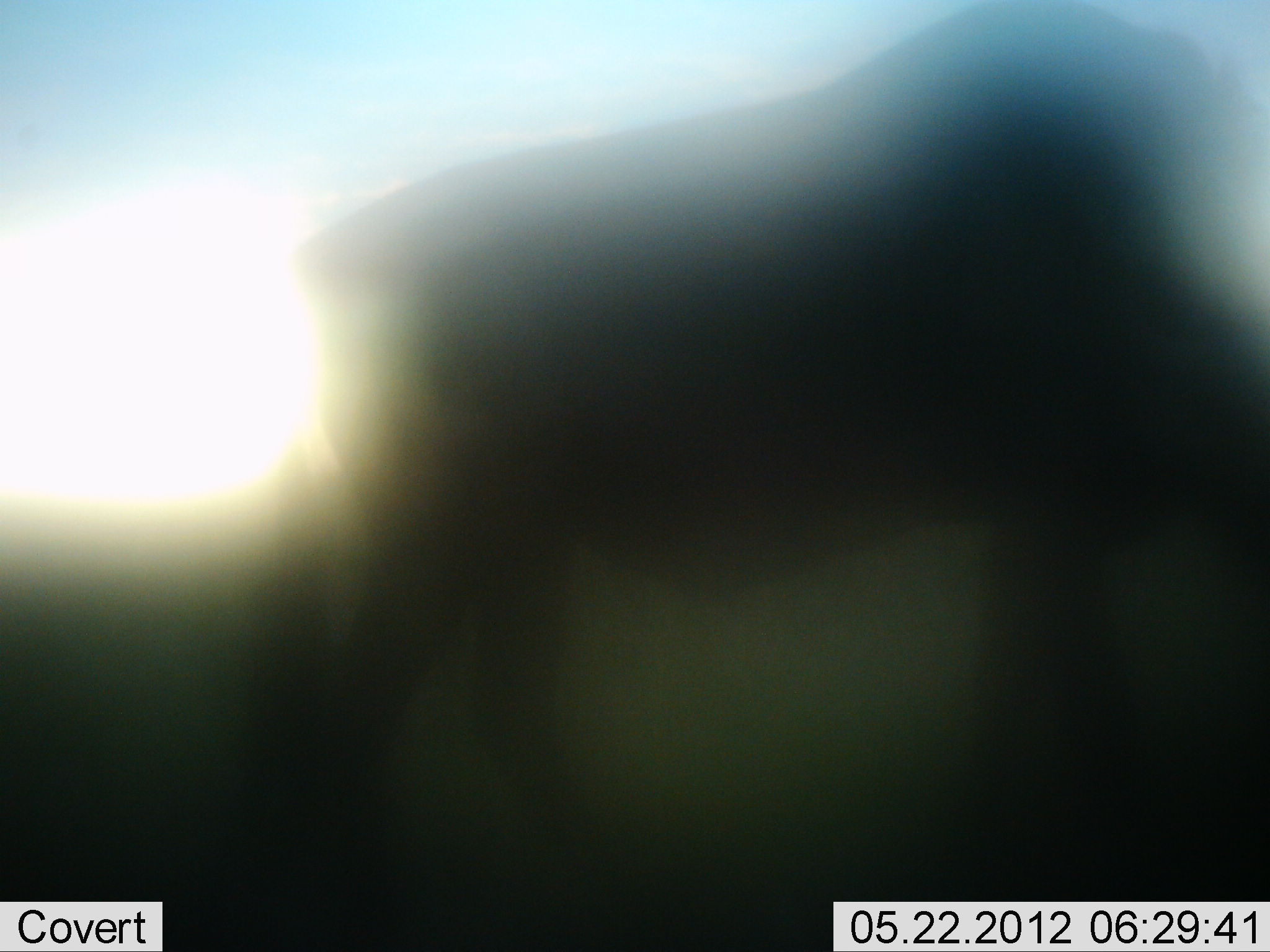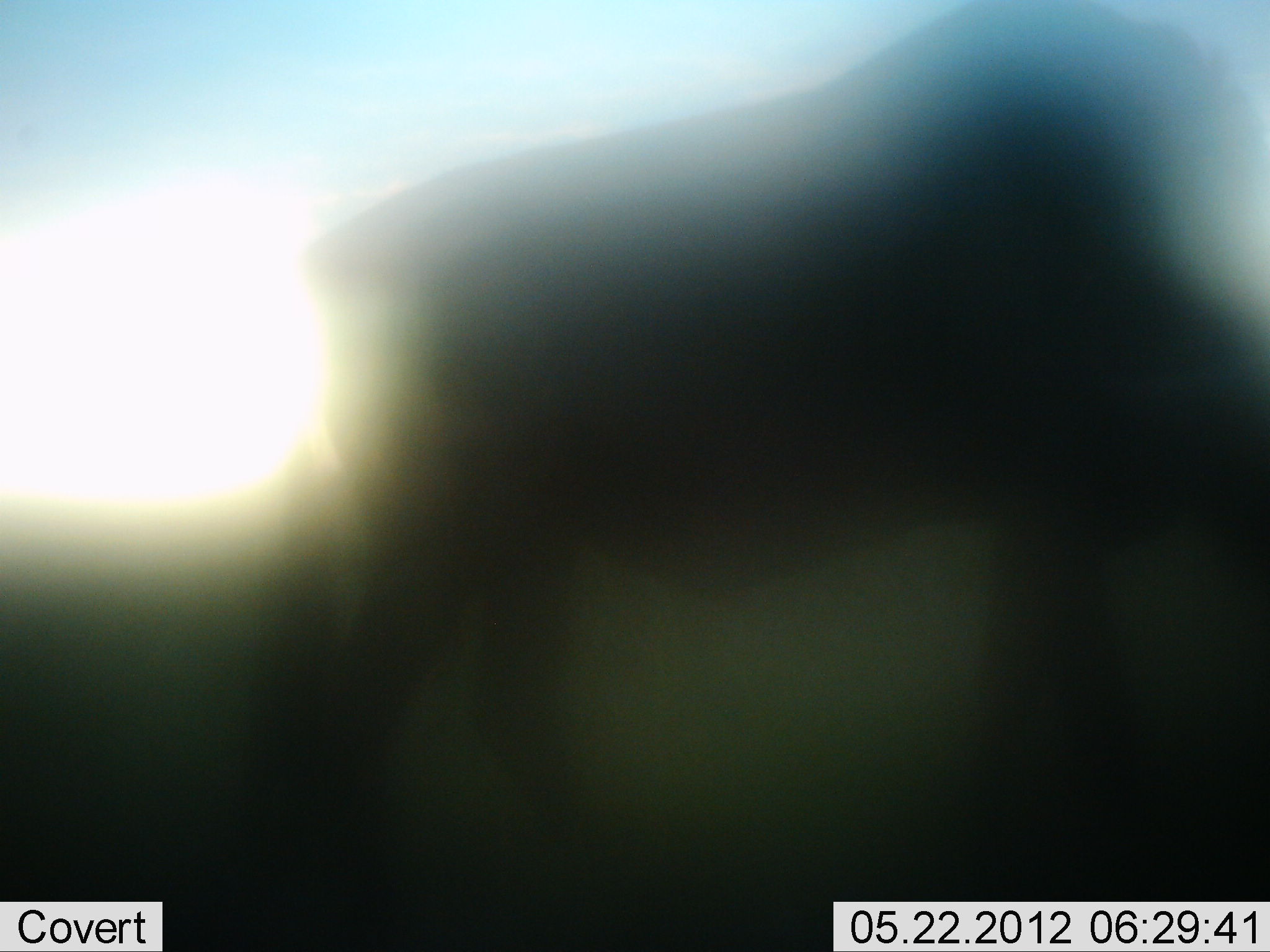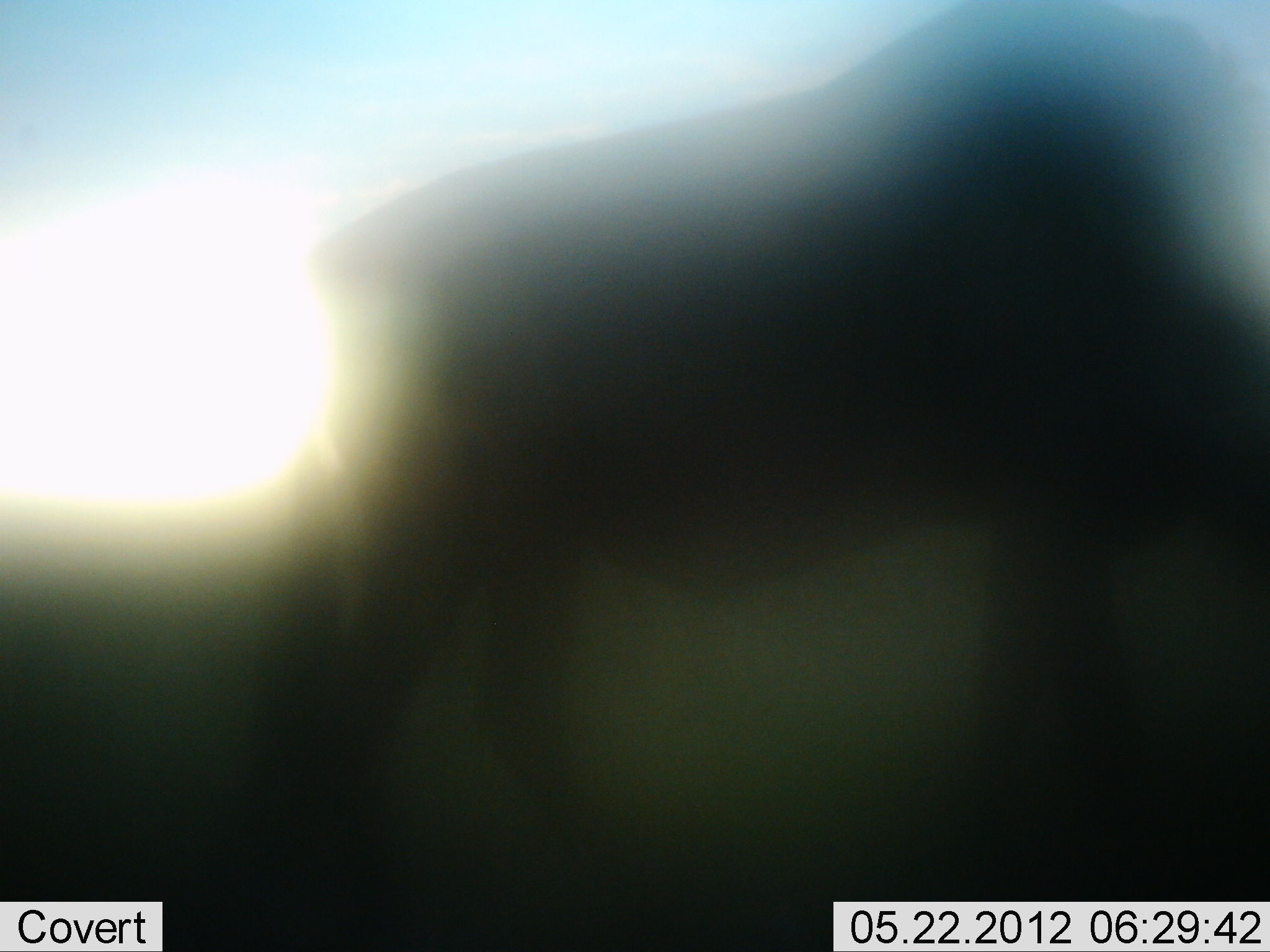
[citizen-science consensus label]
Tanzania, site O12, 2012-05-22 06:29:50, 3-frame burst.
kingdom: Animalia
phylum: Chordata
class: Mammalia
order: Artiodactyla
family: Bovidae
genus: Connochaetes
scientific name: Connochaetes taurinus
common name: blue wildebeest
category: wildebeest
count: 1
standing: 50%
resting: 0%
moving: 10%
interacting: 0%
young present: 0%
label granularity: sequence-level